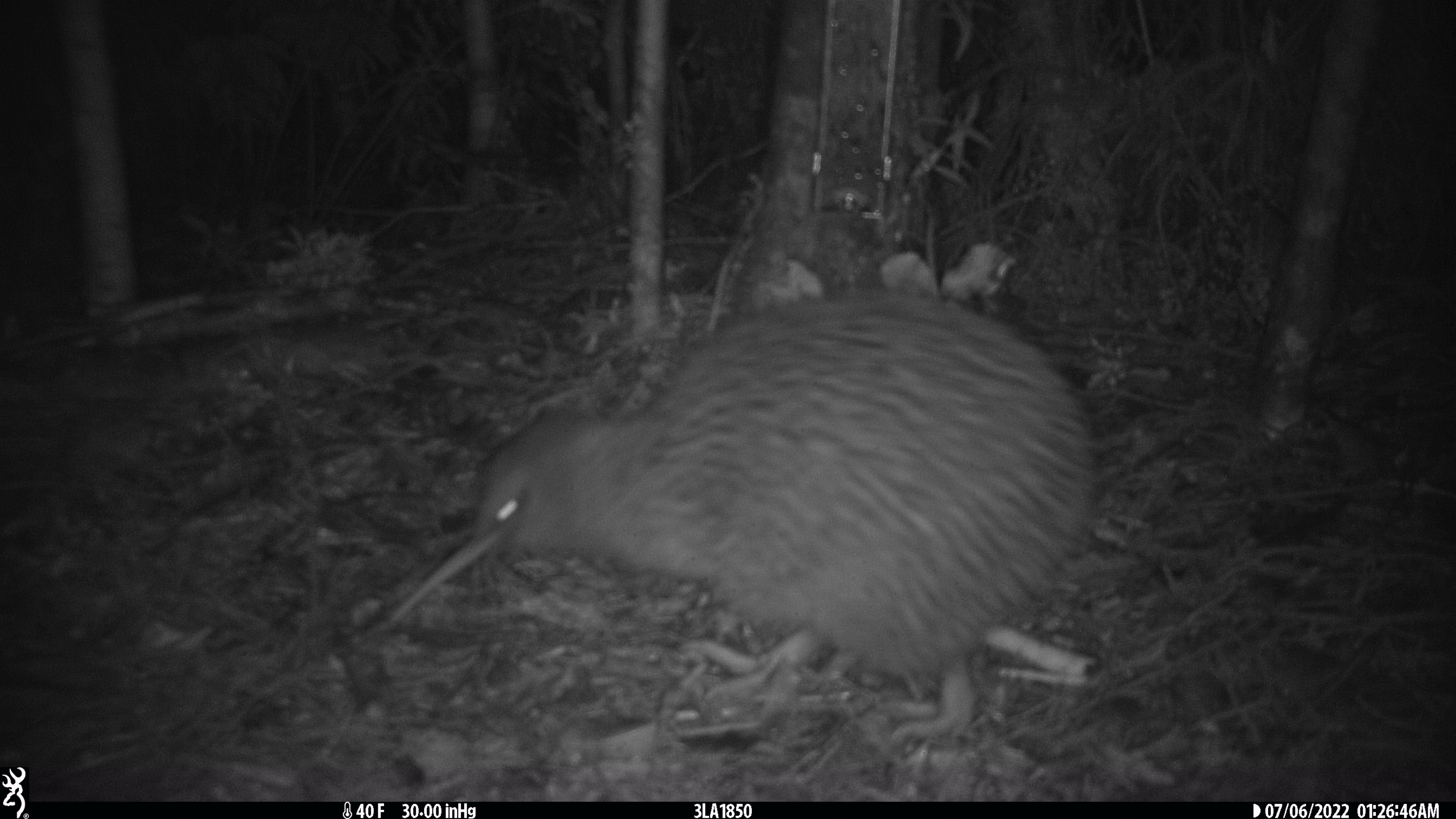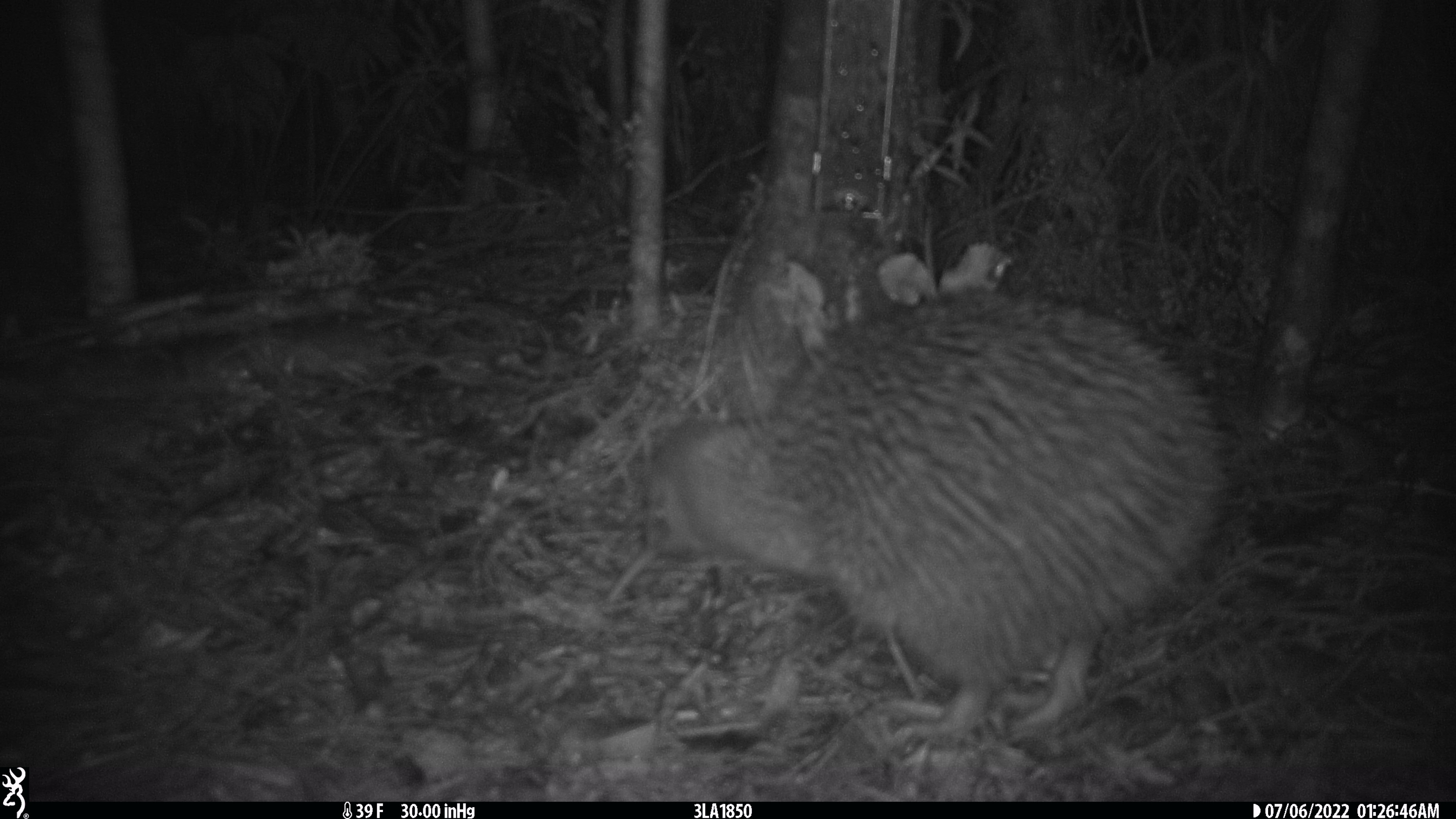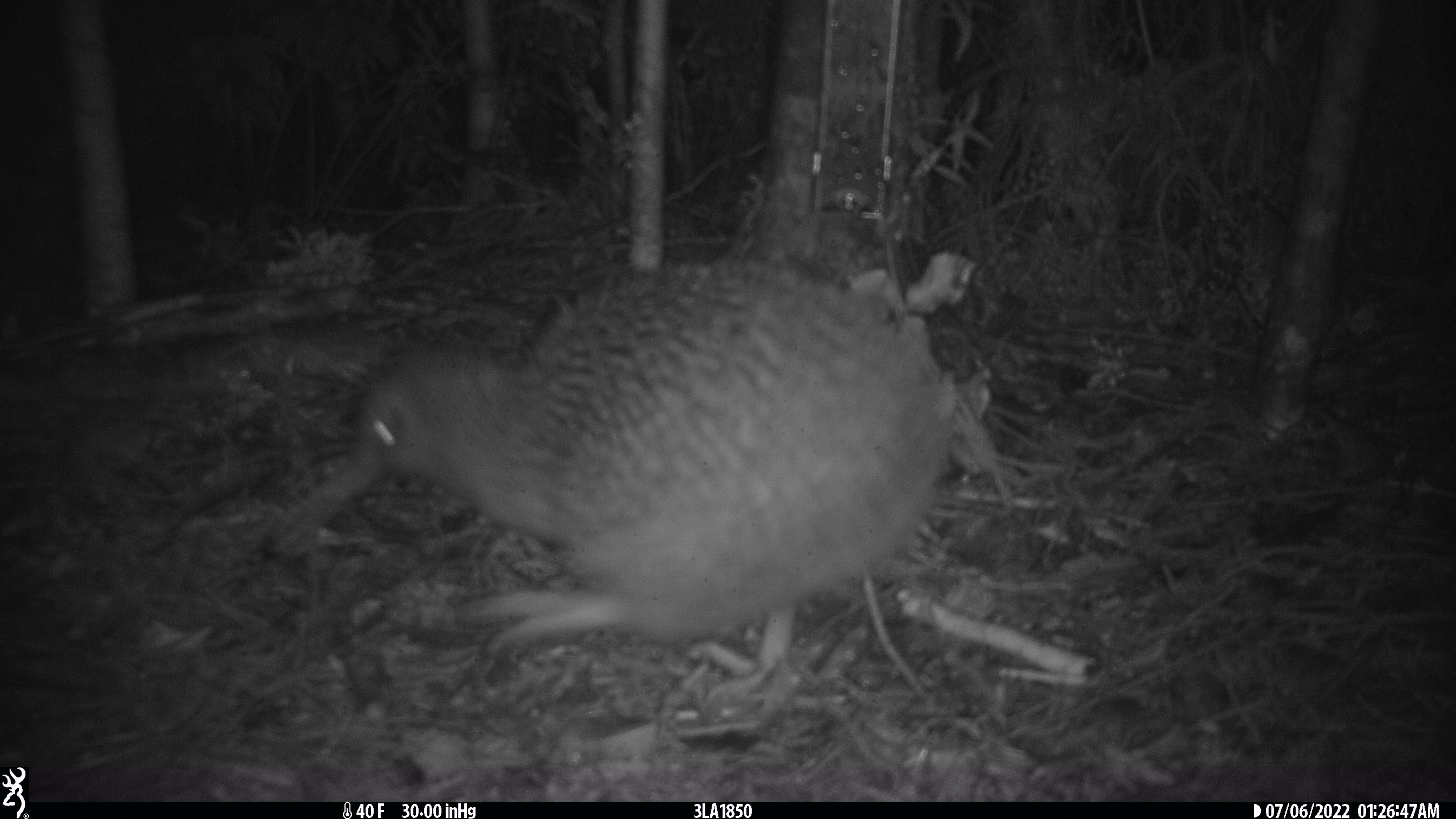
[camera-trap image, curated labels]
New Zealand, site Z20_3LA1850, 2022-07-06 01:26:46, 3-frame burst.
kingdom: Animalia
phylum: Chordata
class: Aves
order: Apterygiformes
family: Apterygidae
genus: Apteryx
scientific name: Apteryx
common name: kiwi